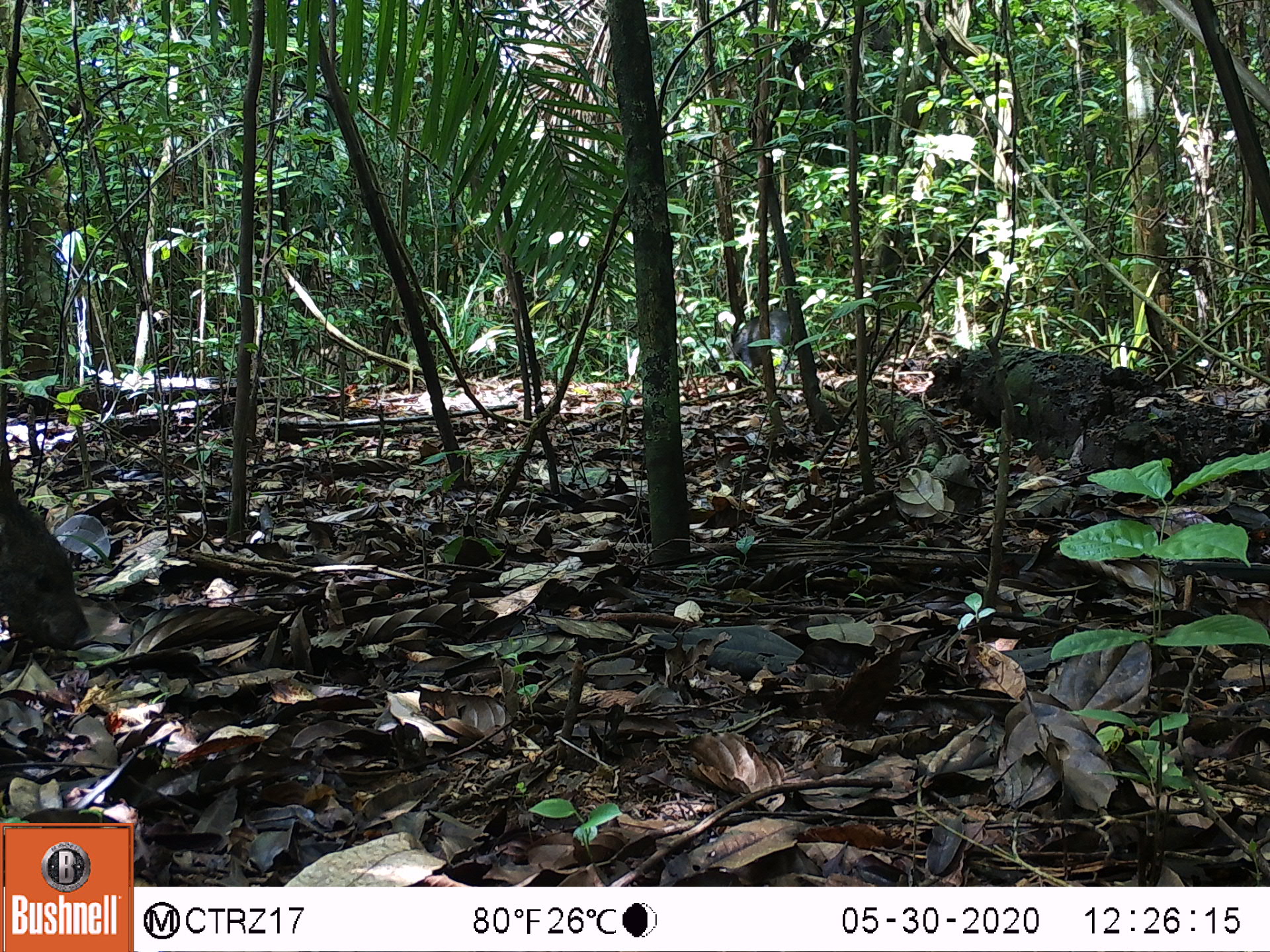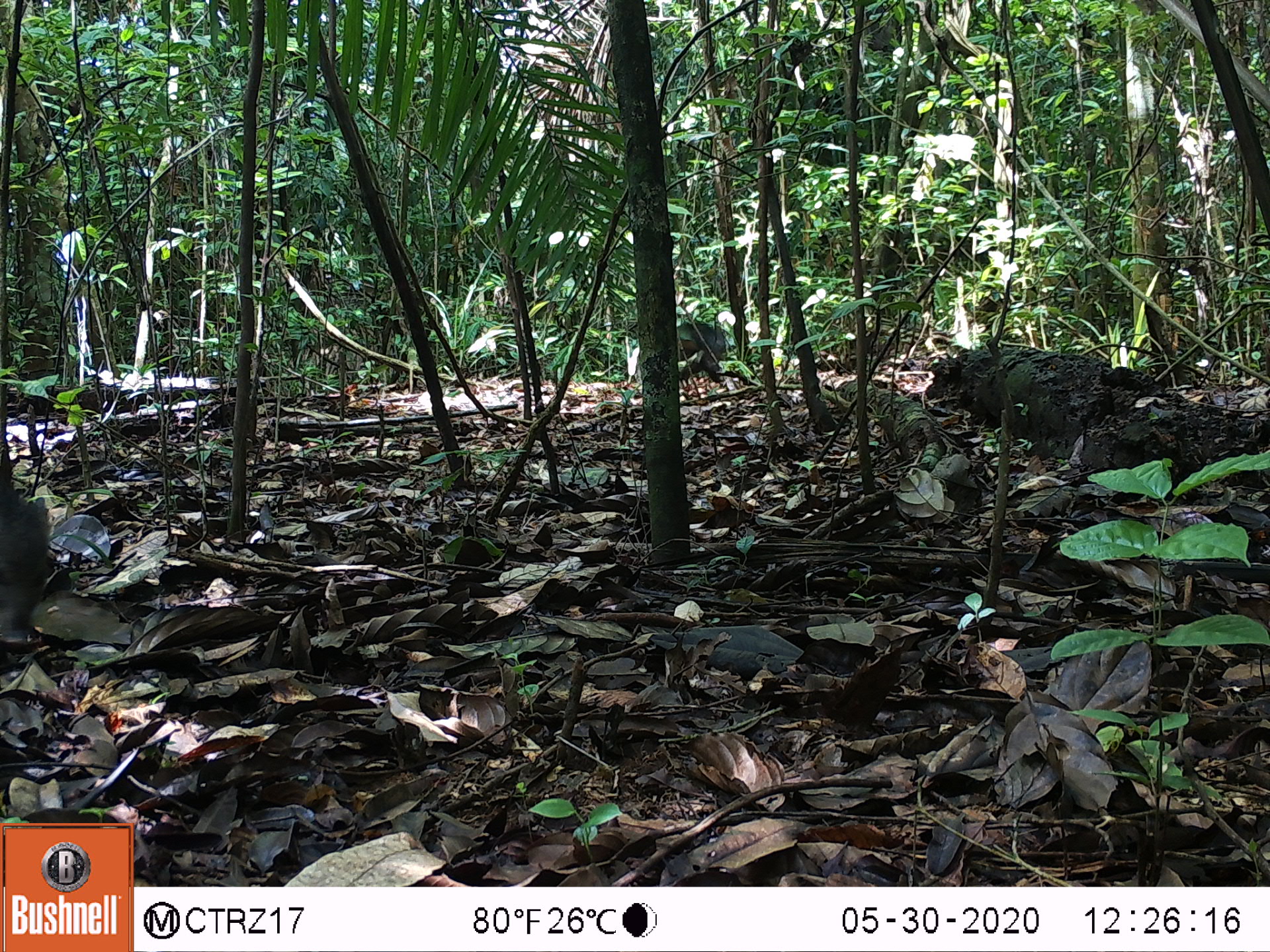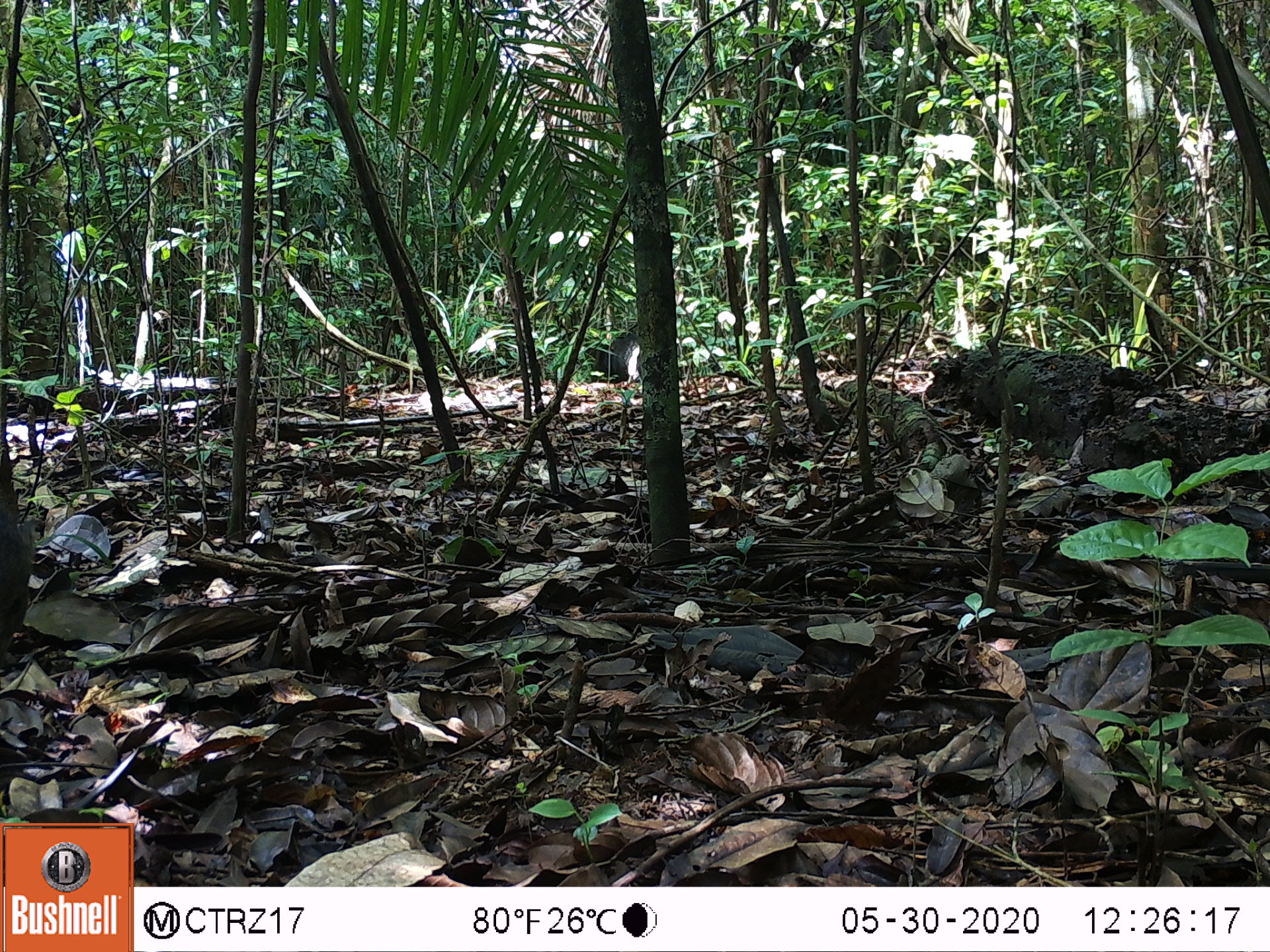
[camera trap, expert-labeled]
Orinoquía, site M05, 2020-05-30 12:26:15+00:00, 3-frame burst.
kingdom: Animalia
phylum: Chordata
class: Mammalia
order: Artiodactyla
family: Tayassuidae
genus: Pecari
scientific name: Pecari tajacu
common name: collared peccary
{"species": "collared peccary (Pecari tajacu)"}